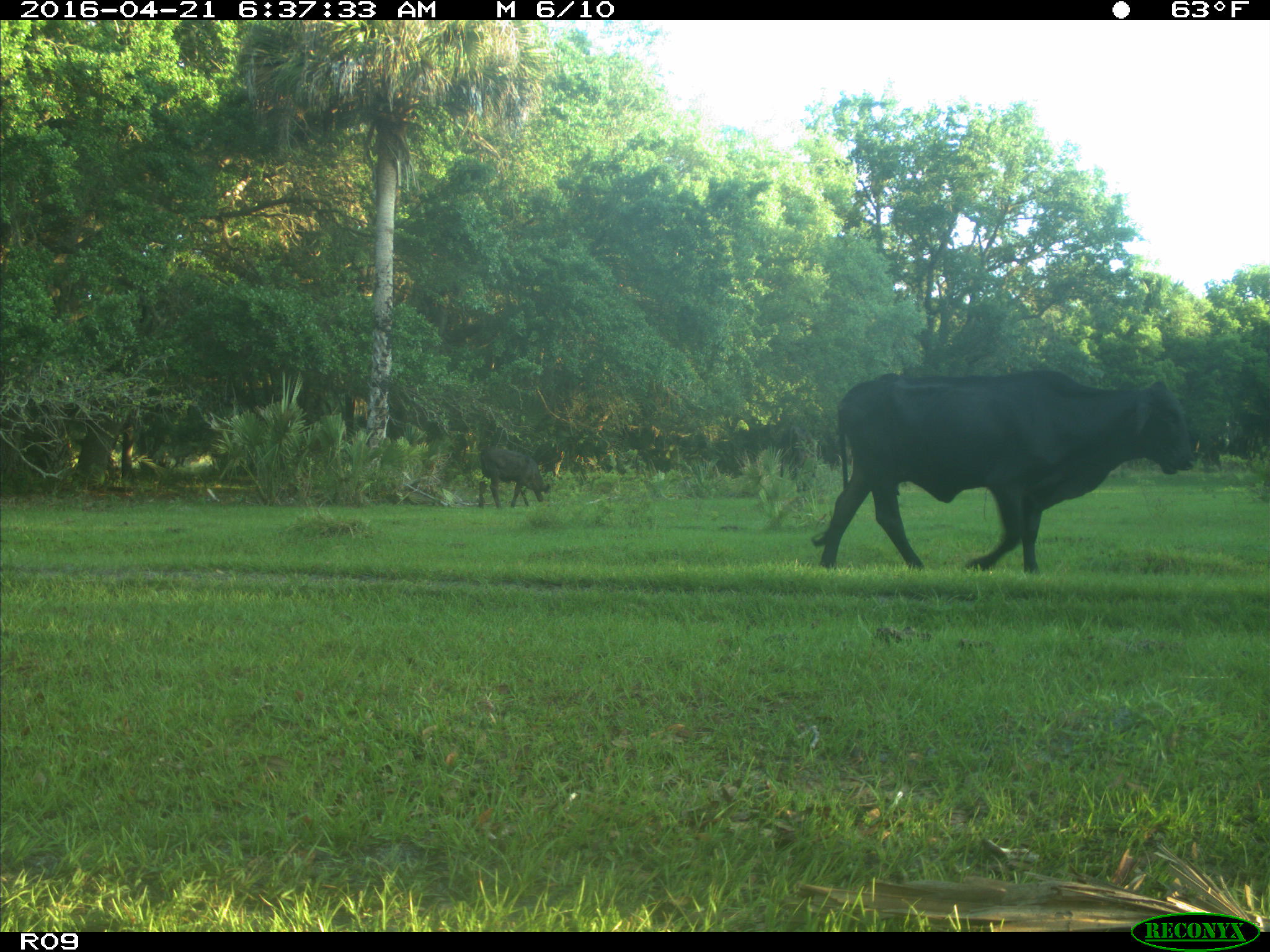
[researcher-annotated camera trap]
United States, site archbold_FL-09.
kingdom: Animalia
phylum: Chordata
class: Mammalia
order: Artiodactyla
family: Bovidae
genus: Bos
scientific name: Bos taurus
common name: domestic cow